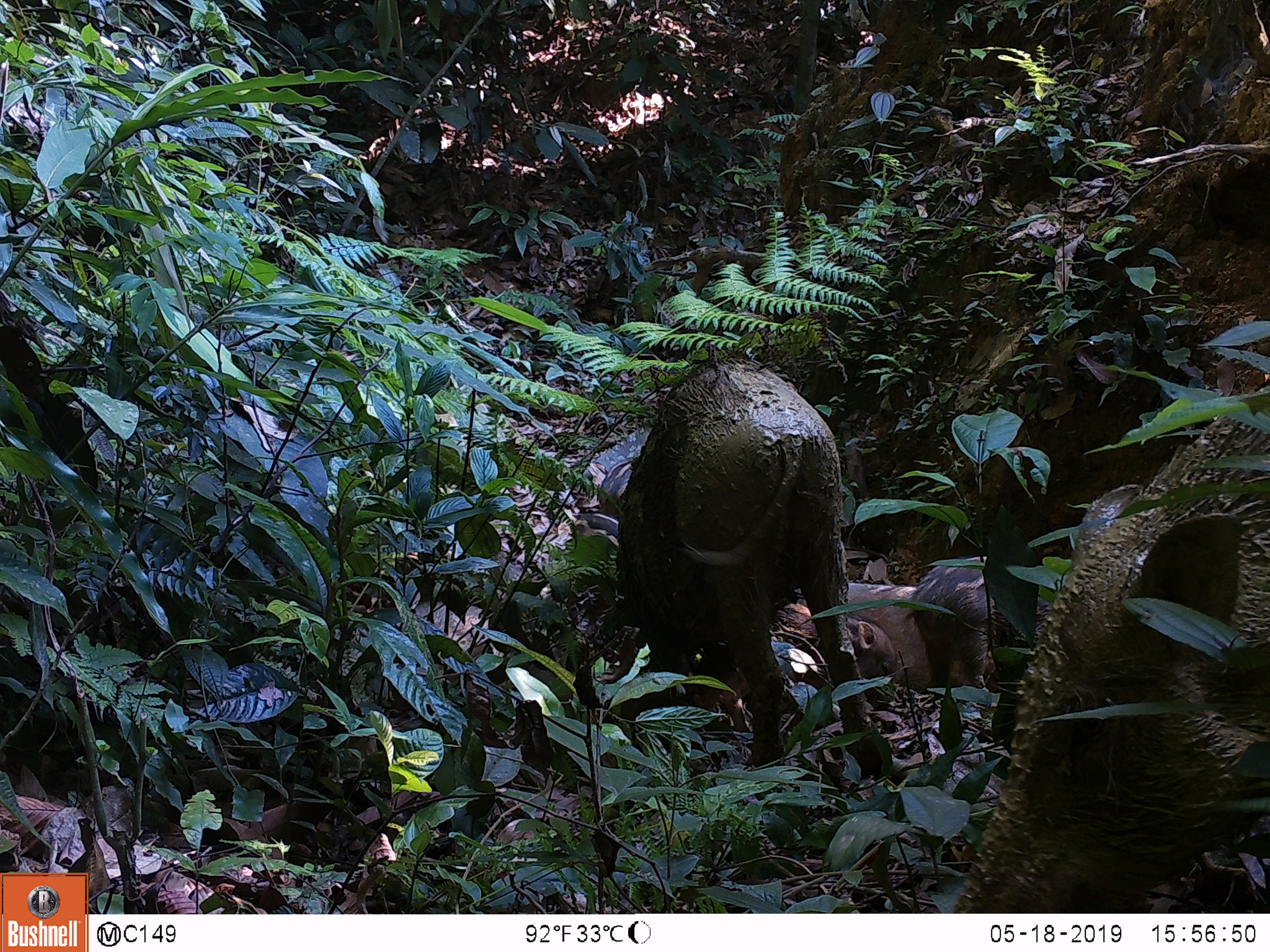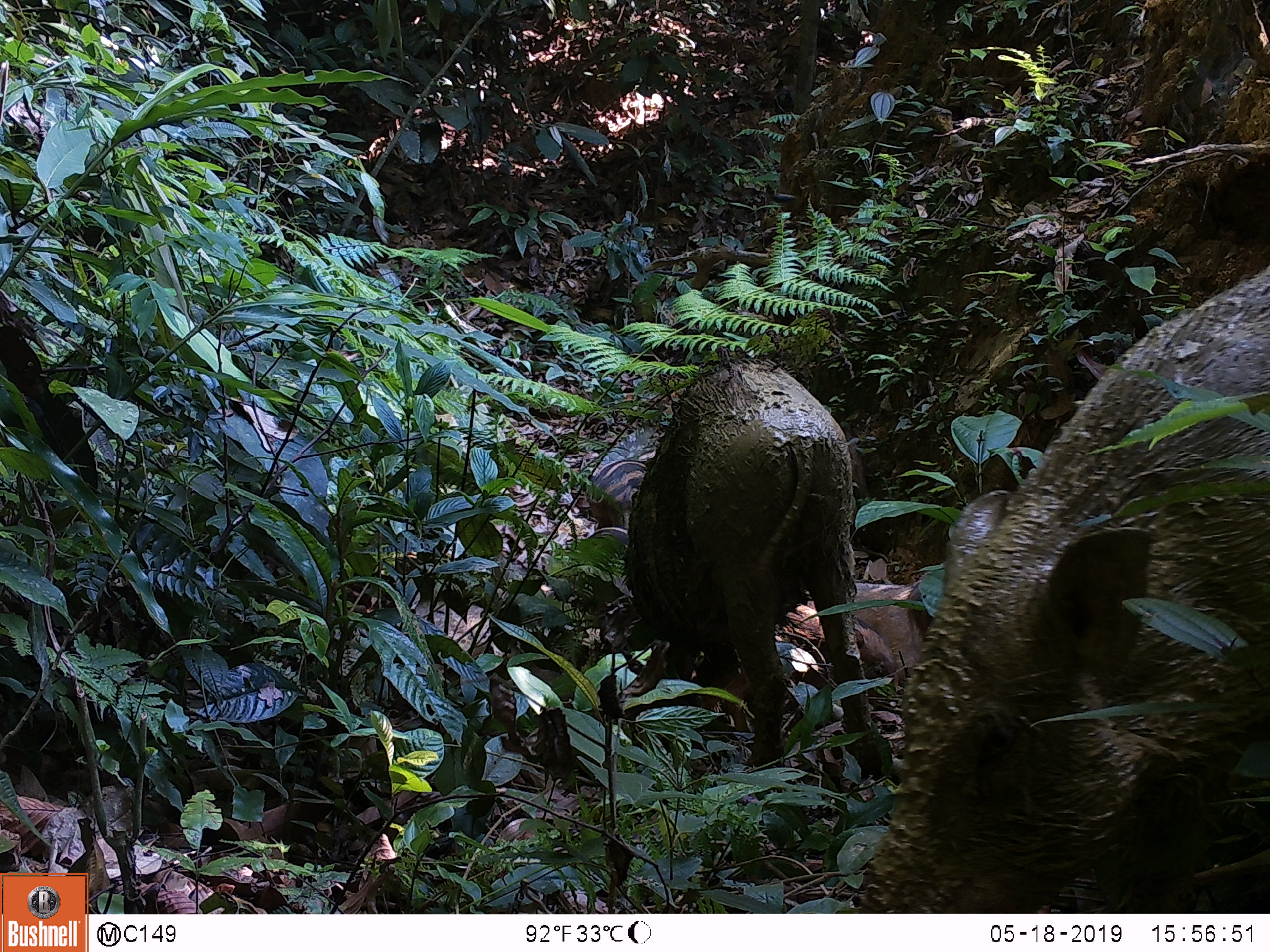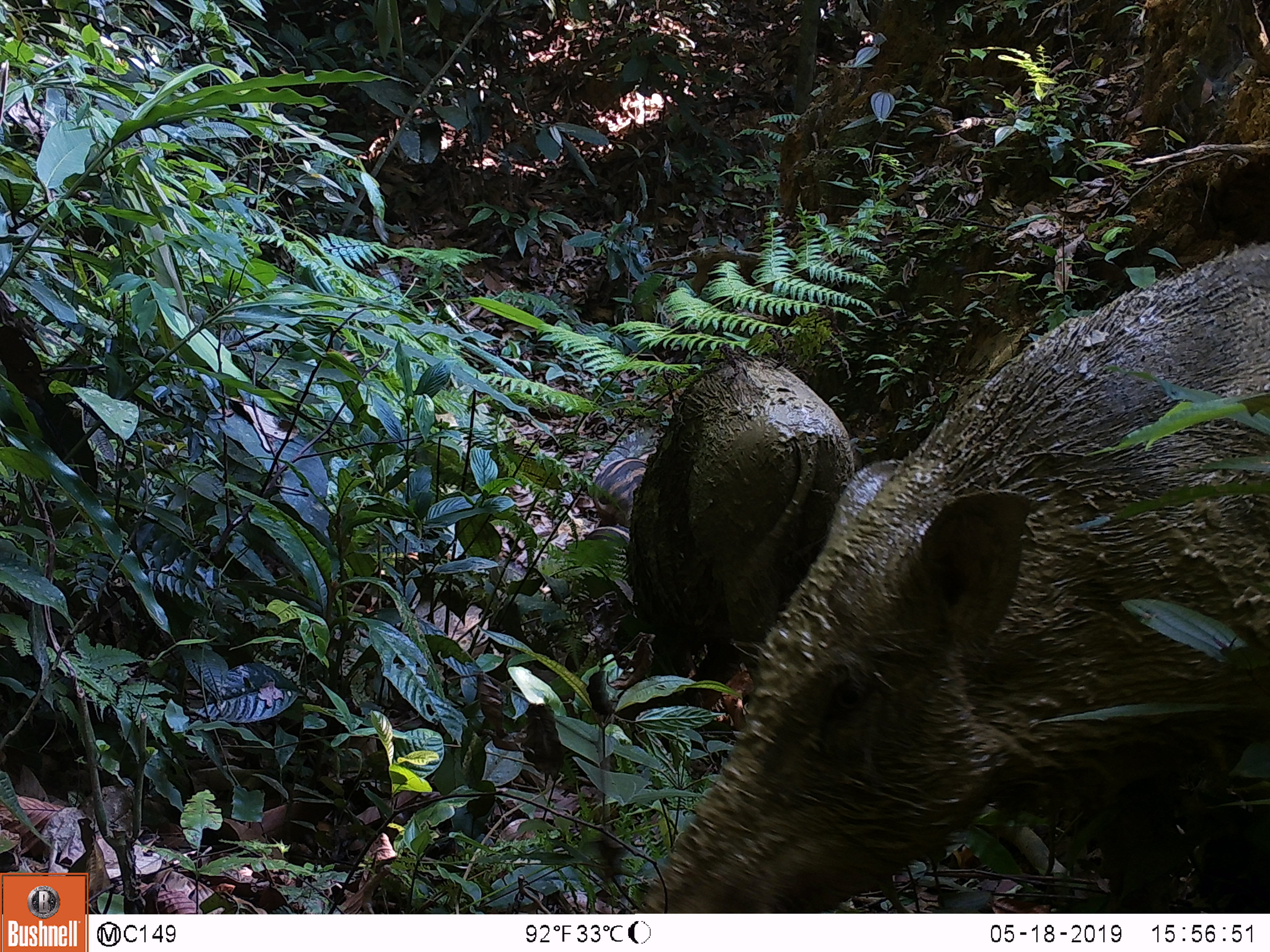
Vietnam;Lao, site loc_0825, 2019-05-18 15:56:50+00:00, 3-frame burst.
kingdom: Animalia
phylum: Chordata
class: Mammalia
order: Artiodactyla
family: Suidae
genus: Sus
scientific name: Sus scrofa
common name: eurasian wild pig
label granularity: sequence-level